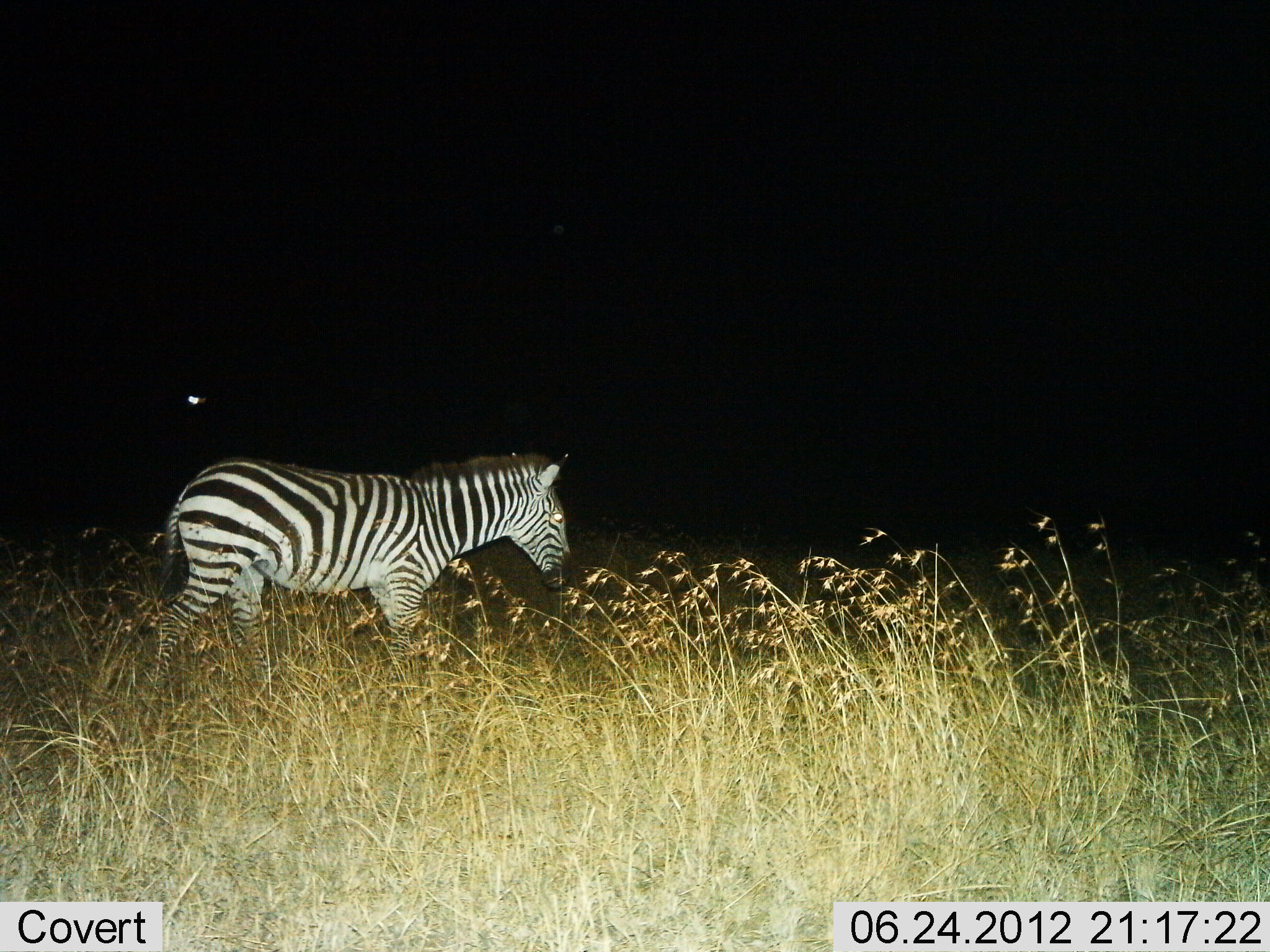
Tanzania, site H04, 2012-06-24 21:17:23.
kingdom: Animalia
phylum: Chordata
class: Mammalia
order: Perissodactyla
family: Equidae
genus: Equus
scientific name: Equus quagga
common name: plains zebra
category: zebra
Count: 1.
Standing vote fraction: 10%.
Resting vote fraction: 0%.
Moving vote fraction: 90%.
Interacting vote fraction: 0%.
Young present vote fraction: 0%.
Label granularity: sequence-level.